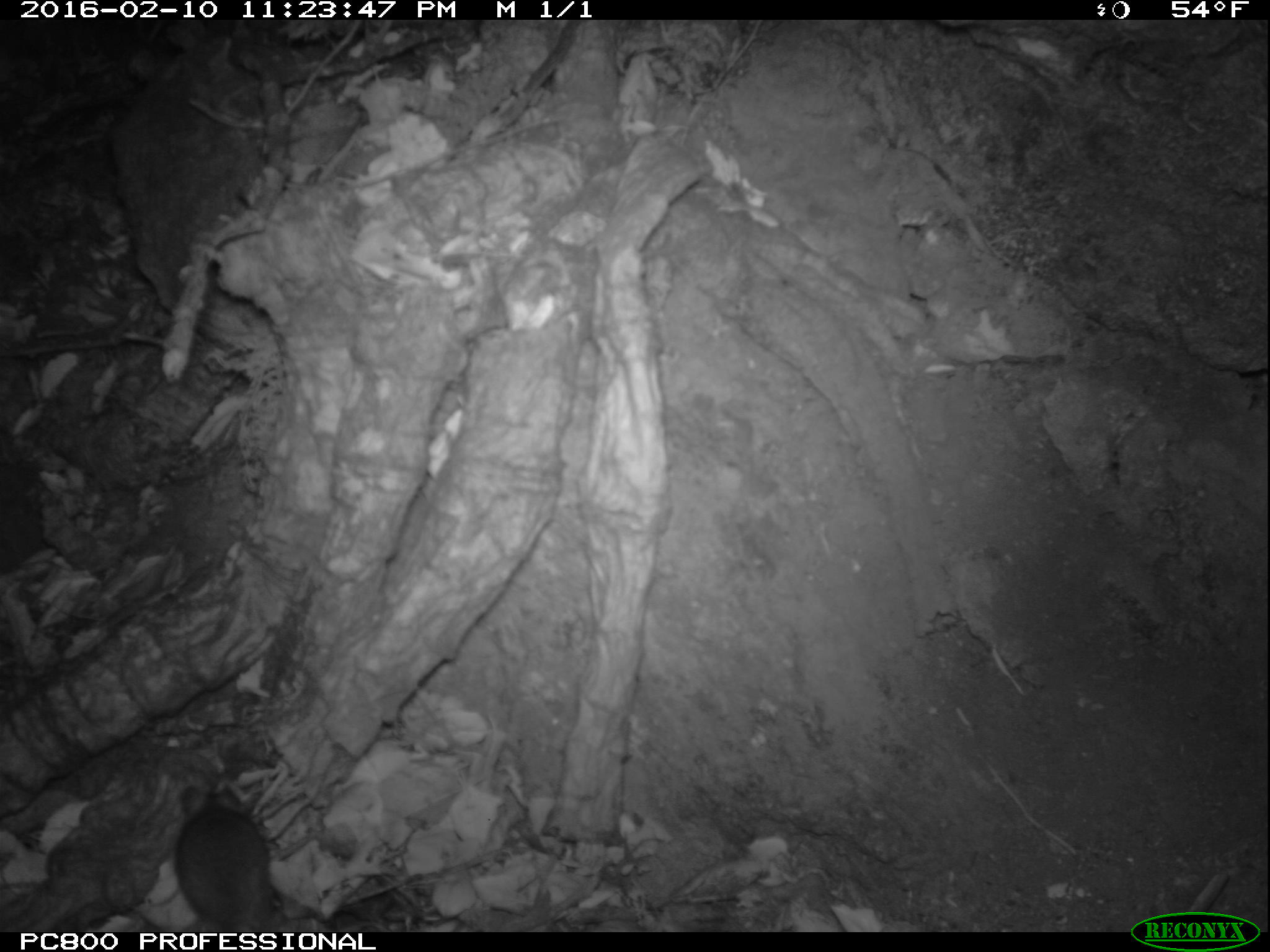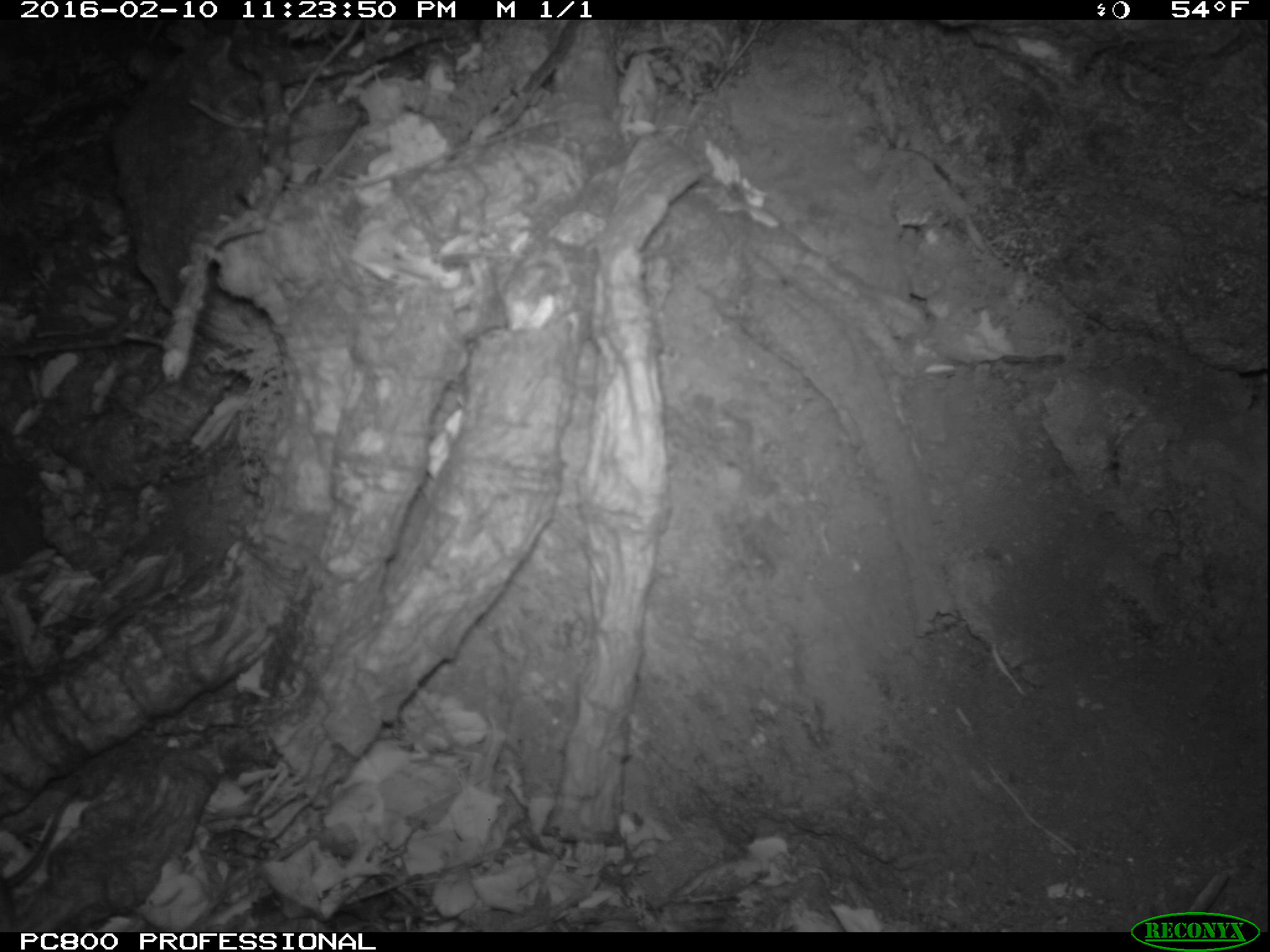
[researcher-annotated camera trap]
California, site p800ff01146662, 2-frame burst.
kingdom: Animalia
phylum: Chordata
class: Mammalia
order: Rodentia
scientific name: Rodentia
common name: rodent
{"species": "rodent (Rodentia)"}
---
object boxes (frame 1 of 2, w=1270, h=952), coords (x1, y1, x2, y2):
rodent: (172, 782, 275, 931)